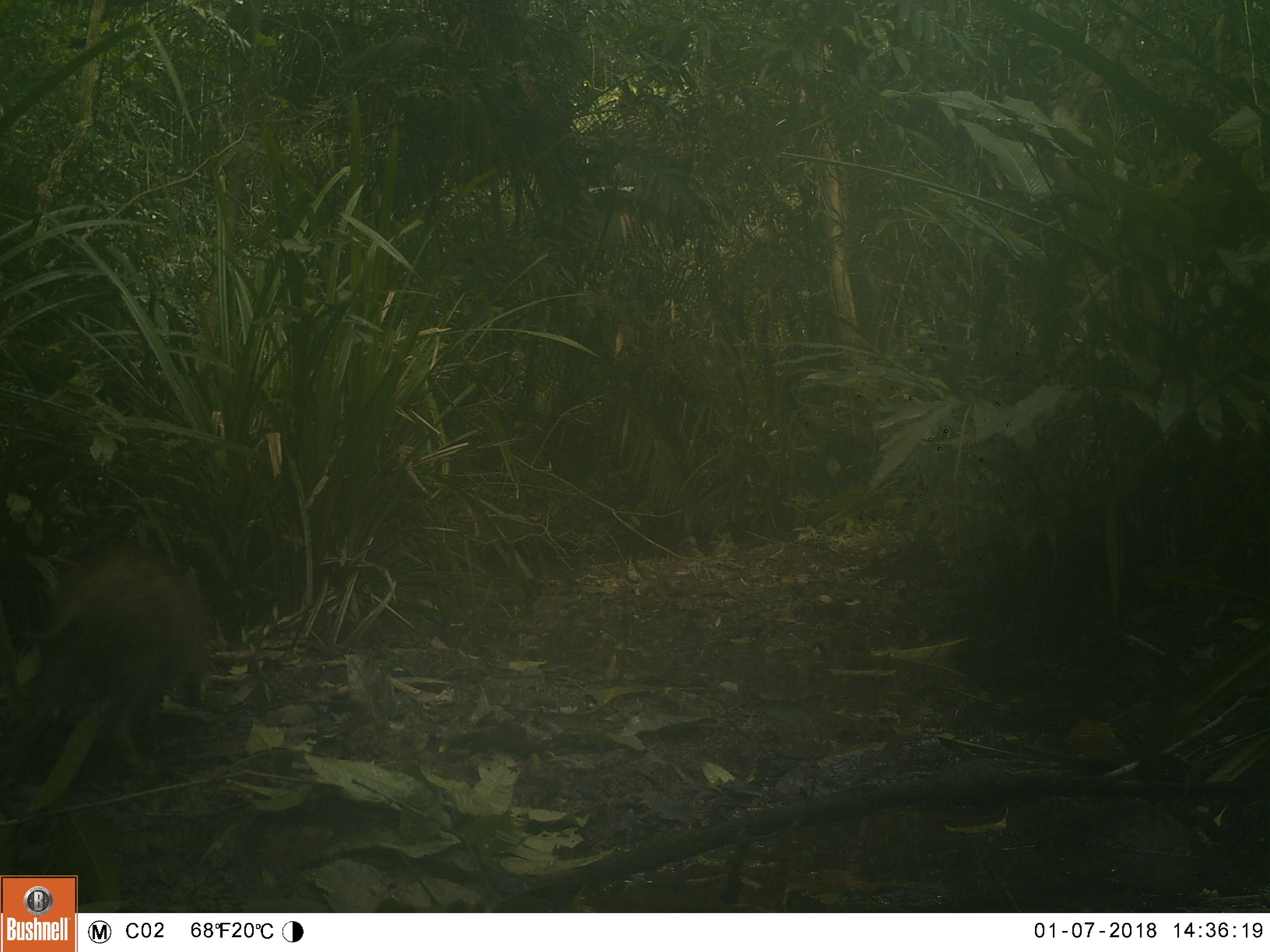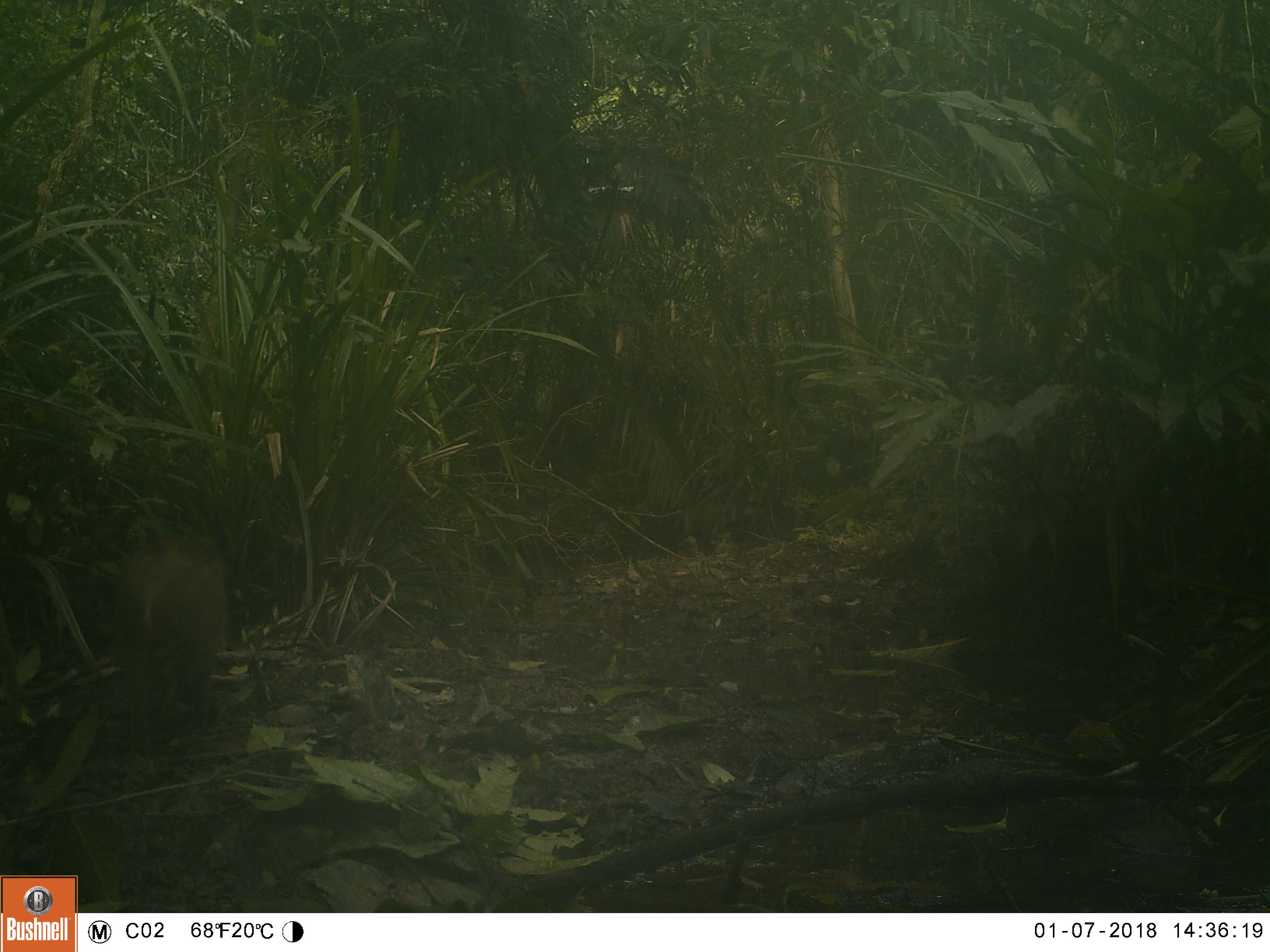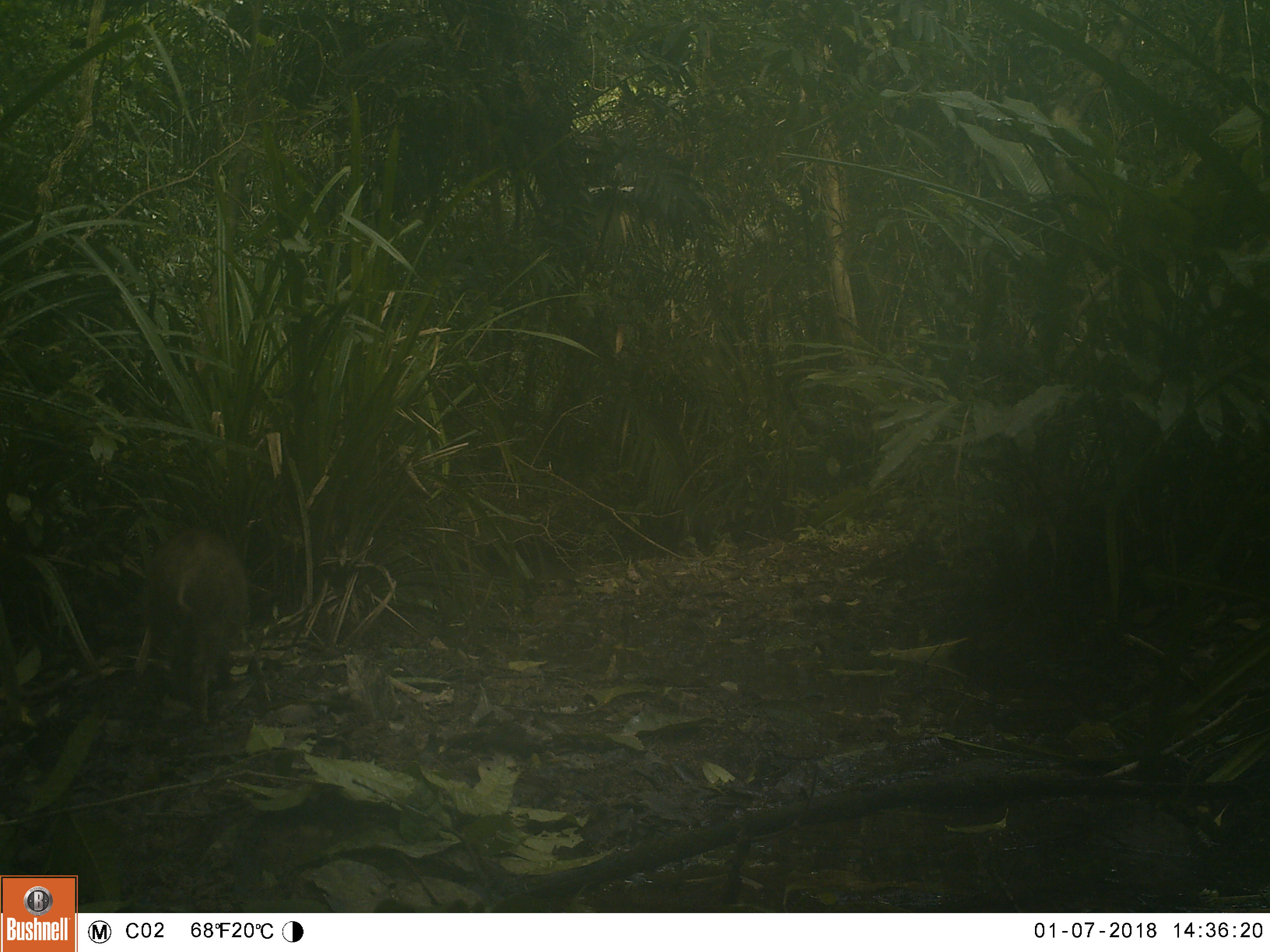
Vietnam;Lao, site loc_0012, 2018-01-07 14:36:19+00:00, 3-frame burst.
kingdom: Animalia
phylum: Chordata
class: Mammalia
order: Artiodactyla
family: Suidae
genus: Sus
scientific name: Sus scrofa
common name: eurasian wild pig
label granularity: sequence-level